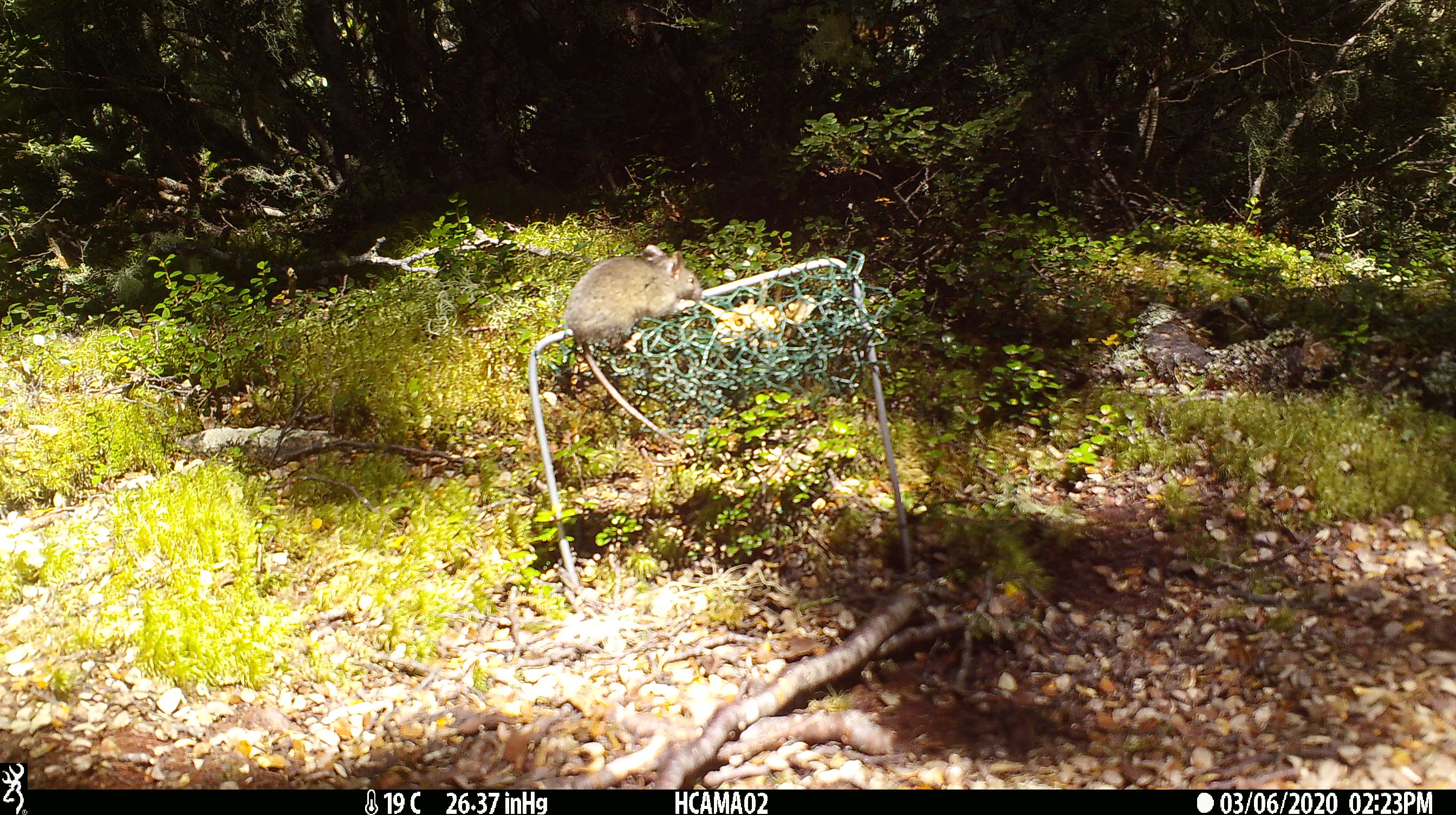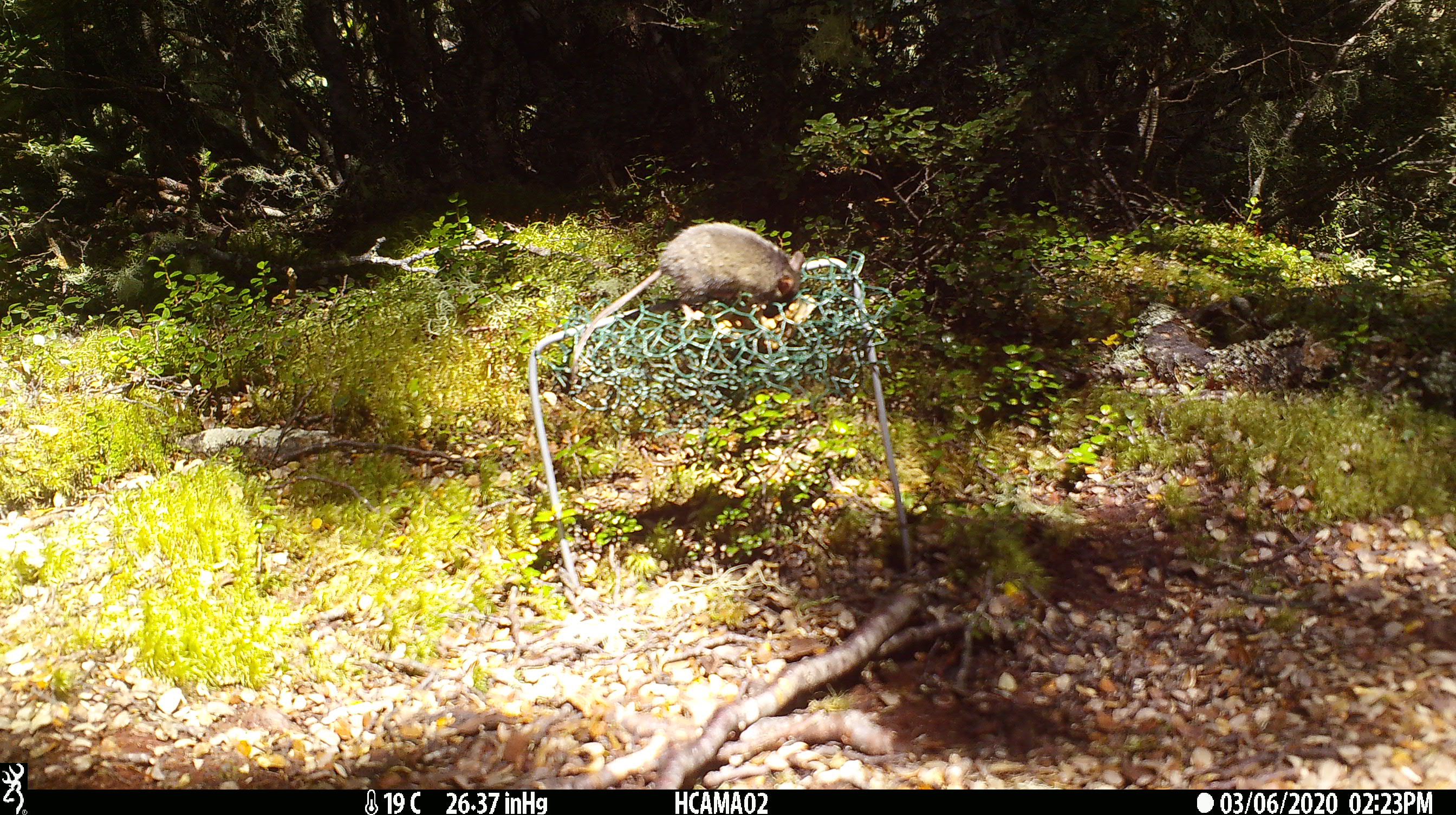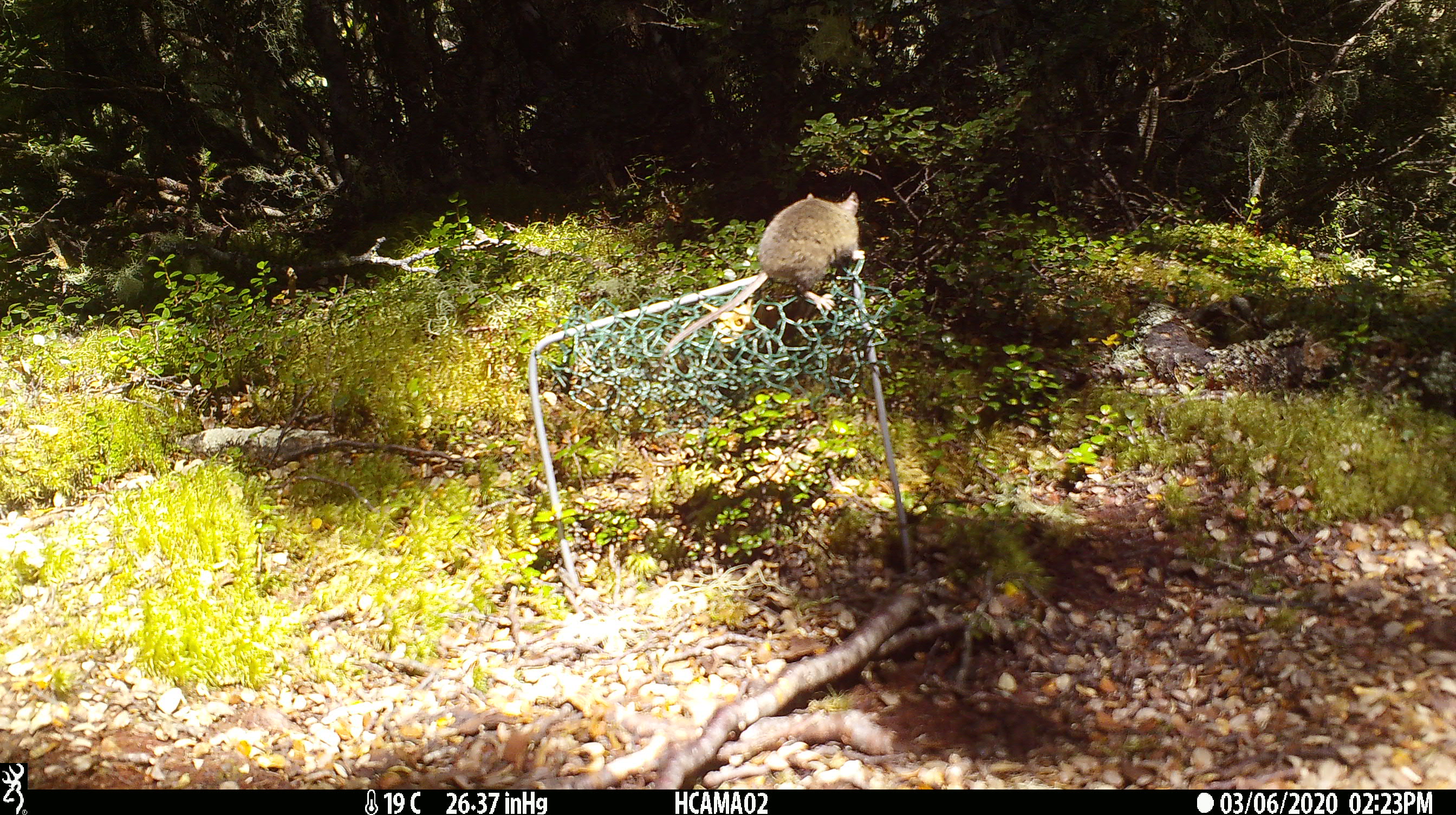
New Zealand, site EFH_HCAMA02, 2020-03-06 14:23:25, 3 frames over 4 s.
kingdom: Animalia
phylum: Chordata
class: Mammalia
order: Rodentia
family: Muridae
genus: Mus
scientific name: Mus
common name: mouse